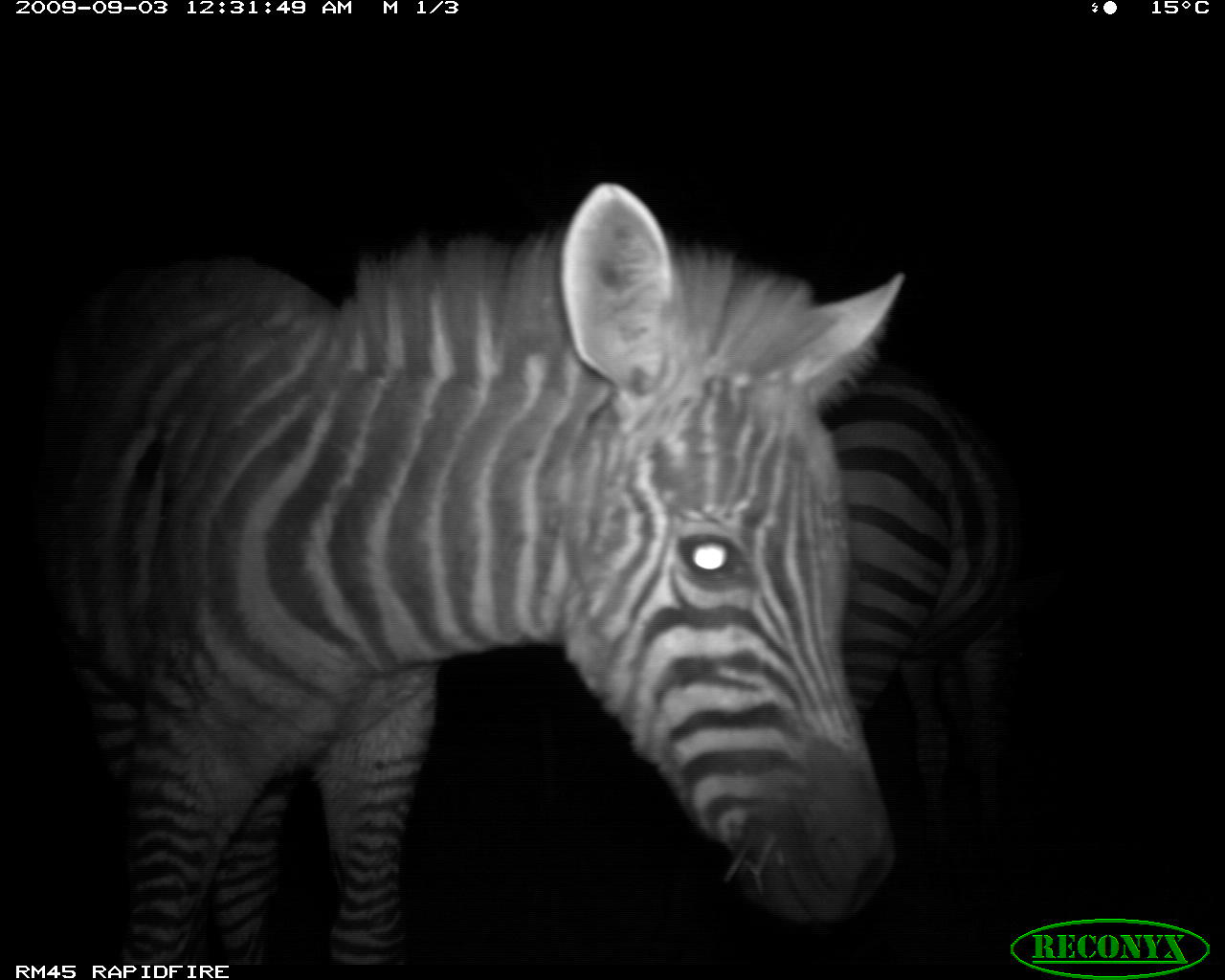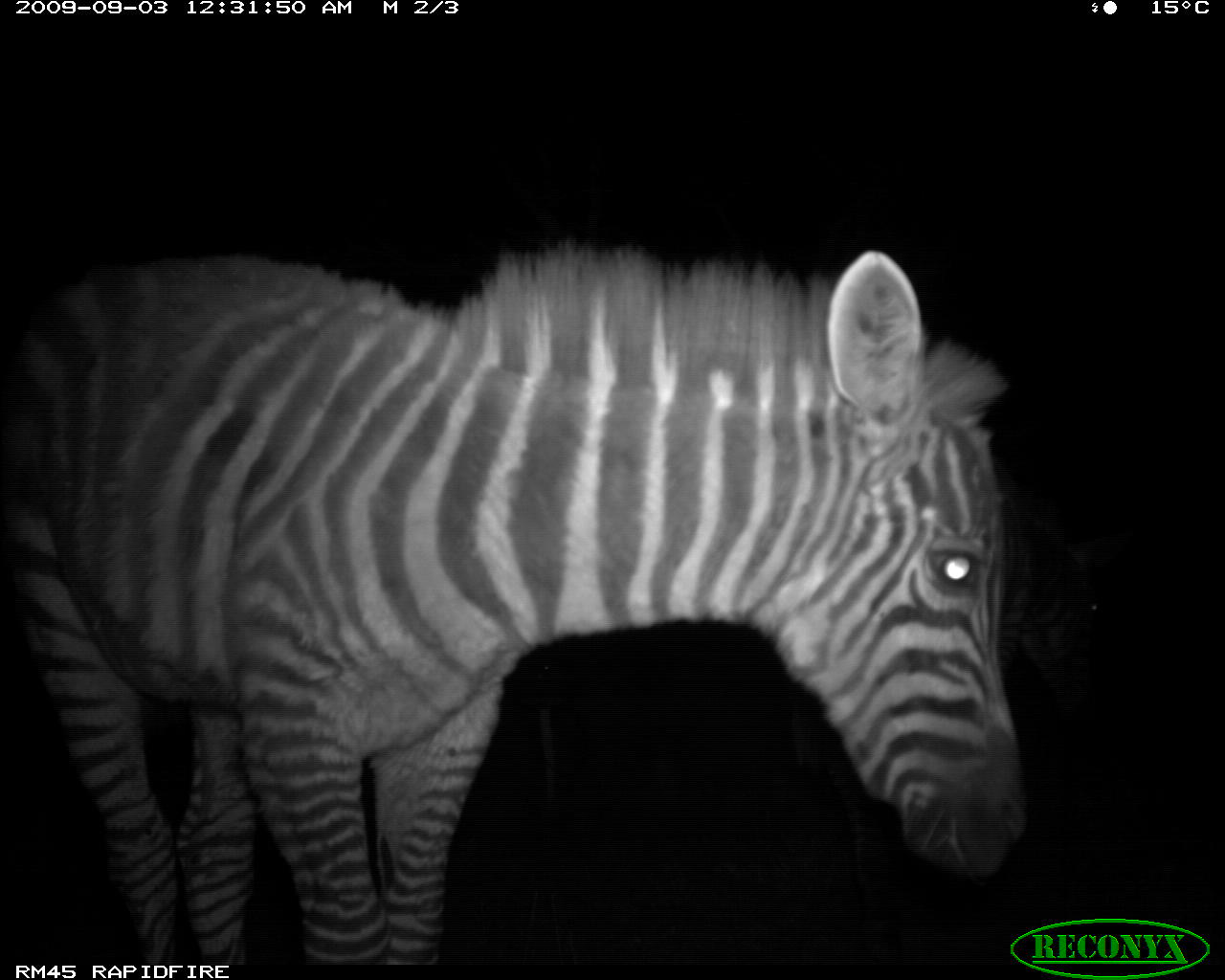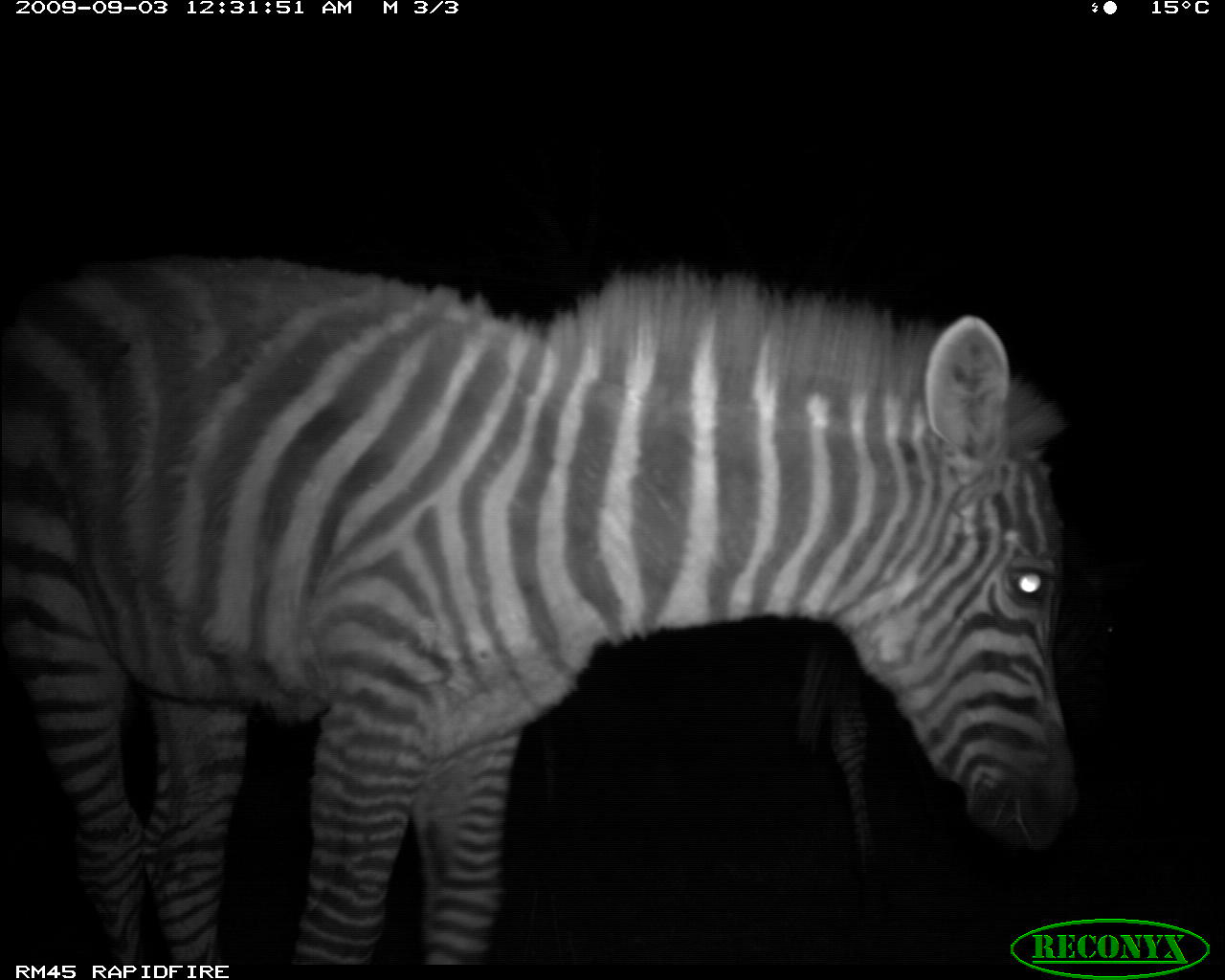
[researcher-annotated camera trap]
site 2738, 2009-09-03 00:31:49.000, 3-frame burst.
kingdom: Animalia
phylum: Chordata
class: Mammalia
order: Perissodactyla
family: Equidae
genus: Equus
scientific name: Equus quagga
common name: plains zebra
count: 2